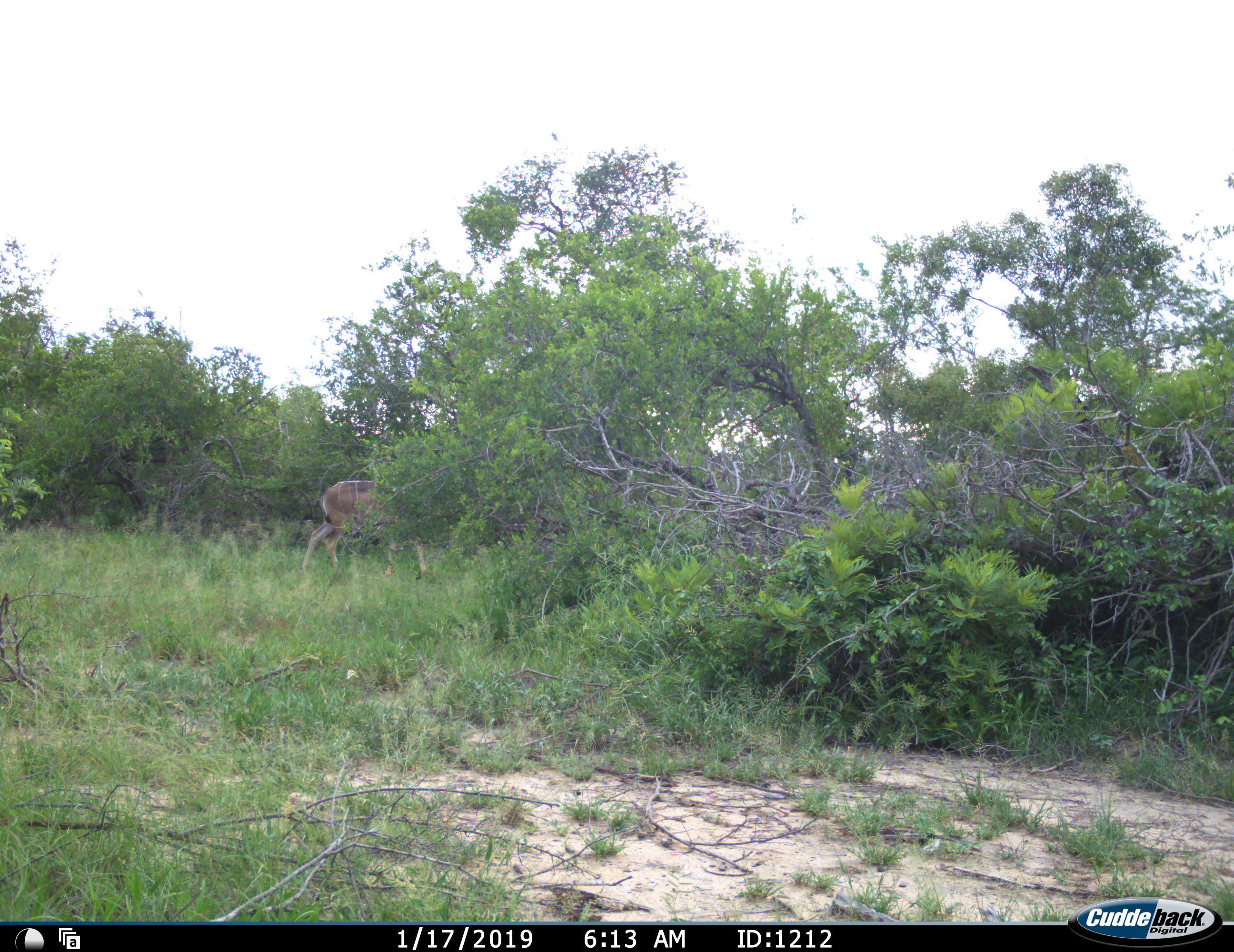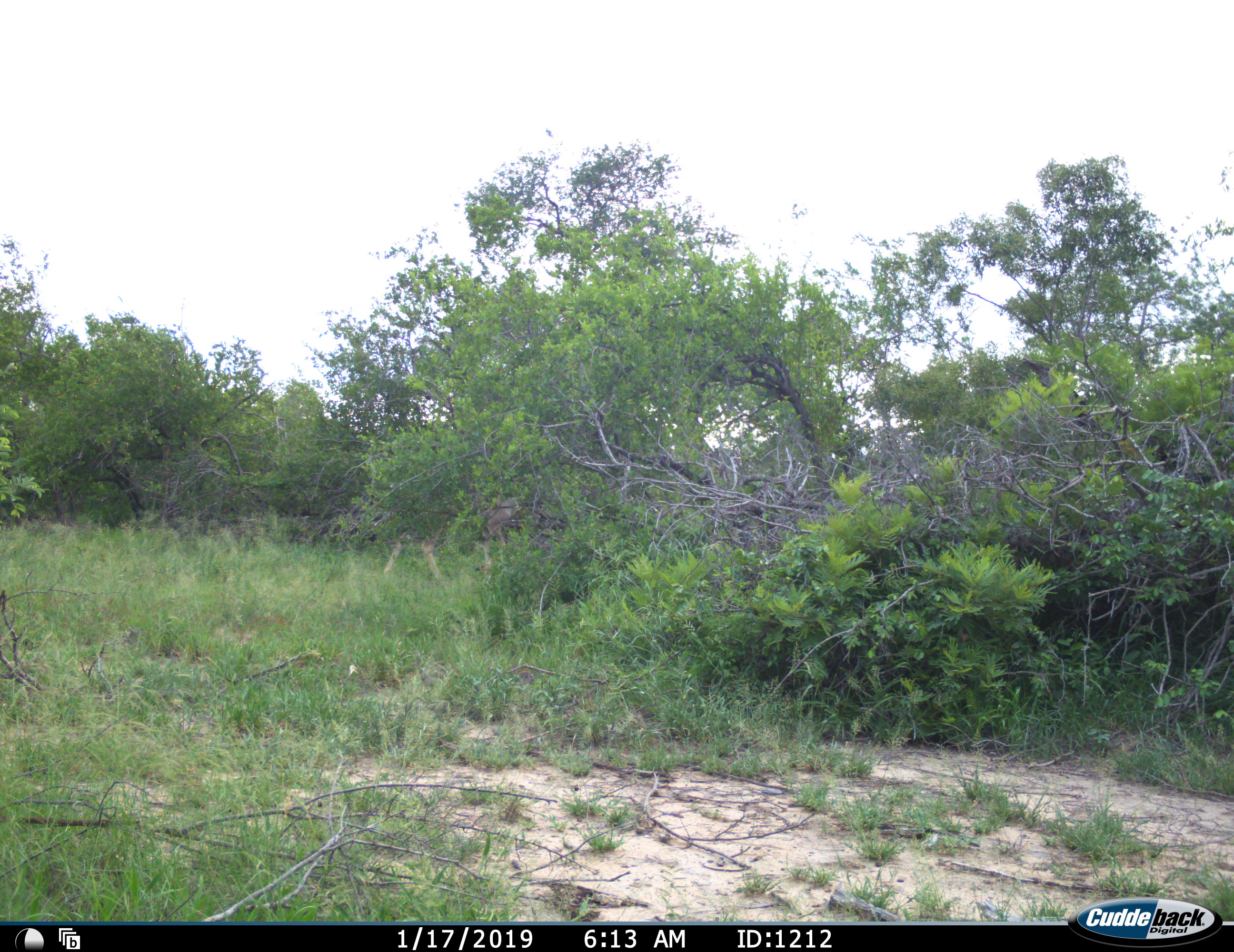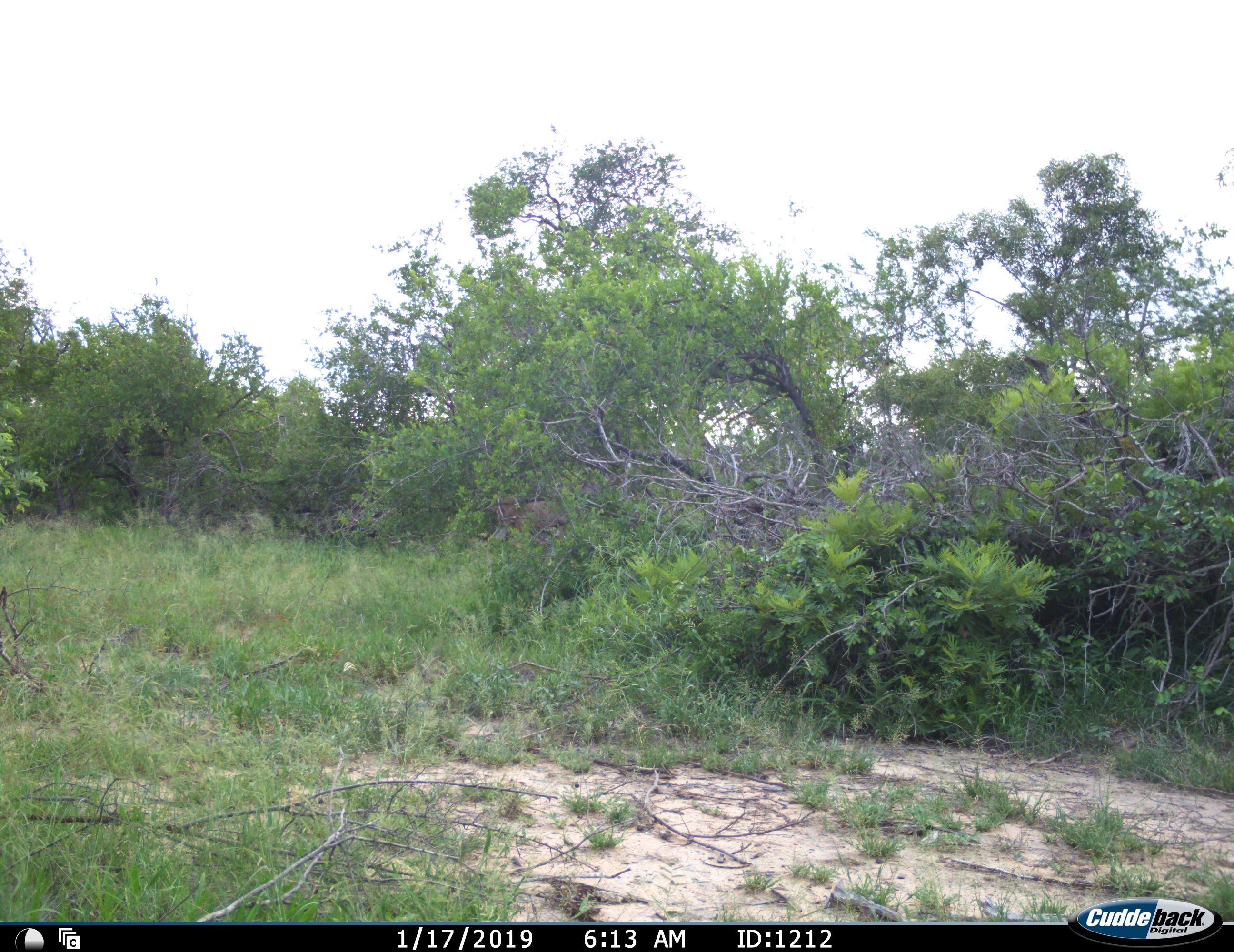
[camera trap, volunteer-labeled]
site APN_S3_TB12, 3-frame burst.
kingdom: Animalia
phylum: Chordata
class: Mammalia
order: Artiodactyla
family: Bovidae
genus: Tragelaphus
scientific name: Tragelaphus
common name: kudu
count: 1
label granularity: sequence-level